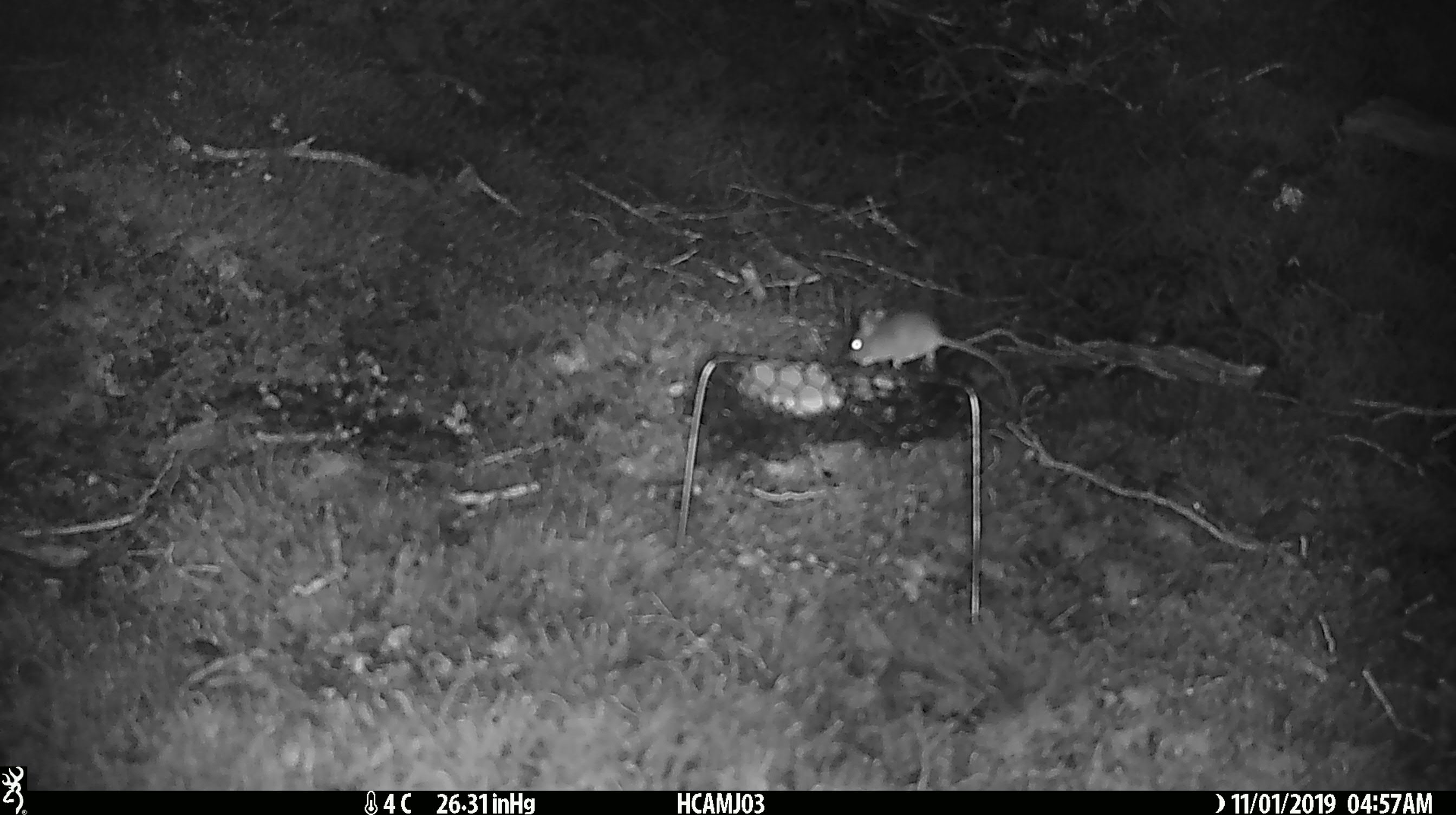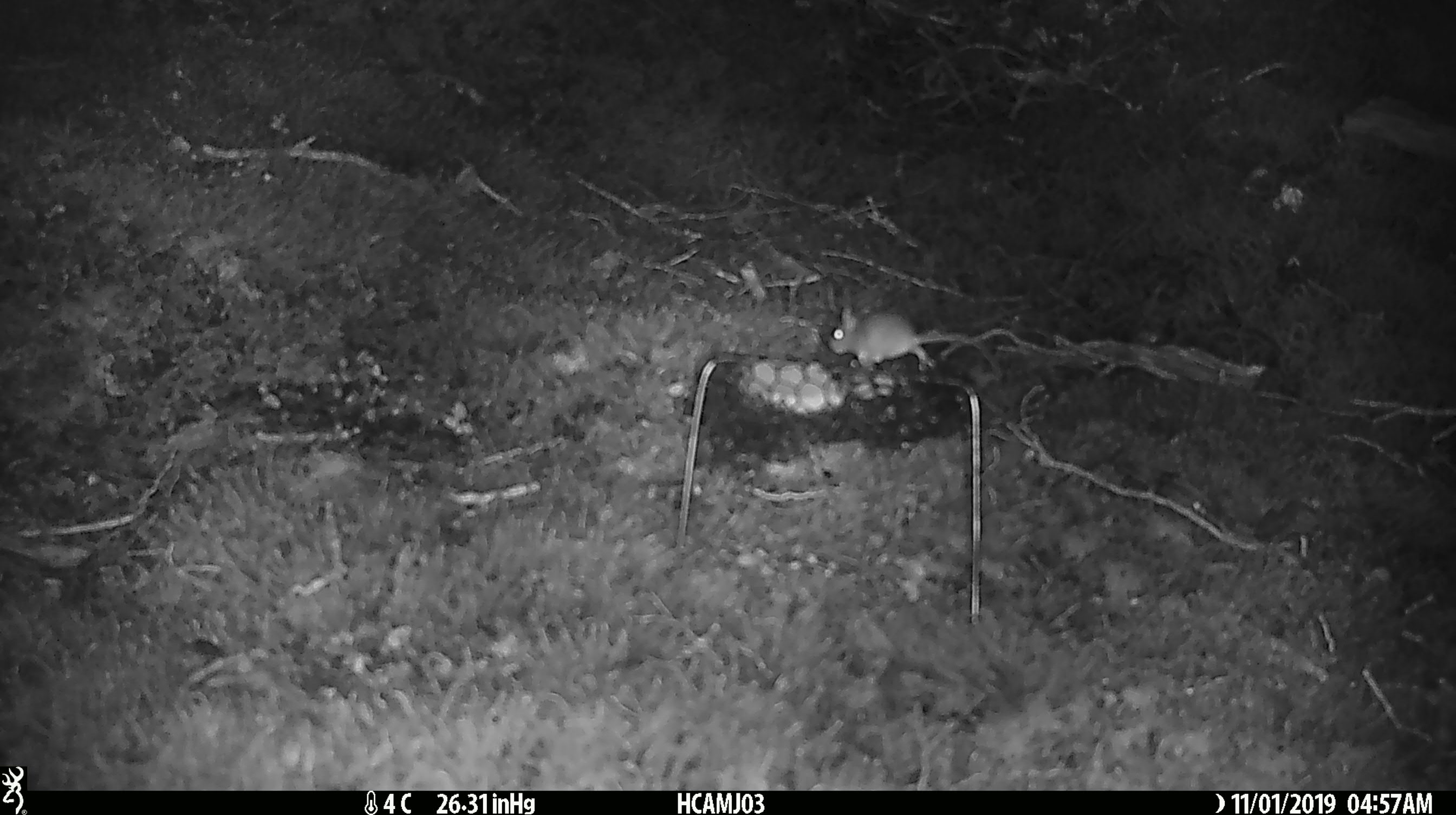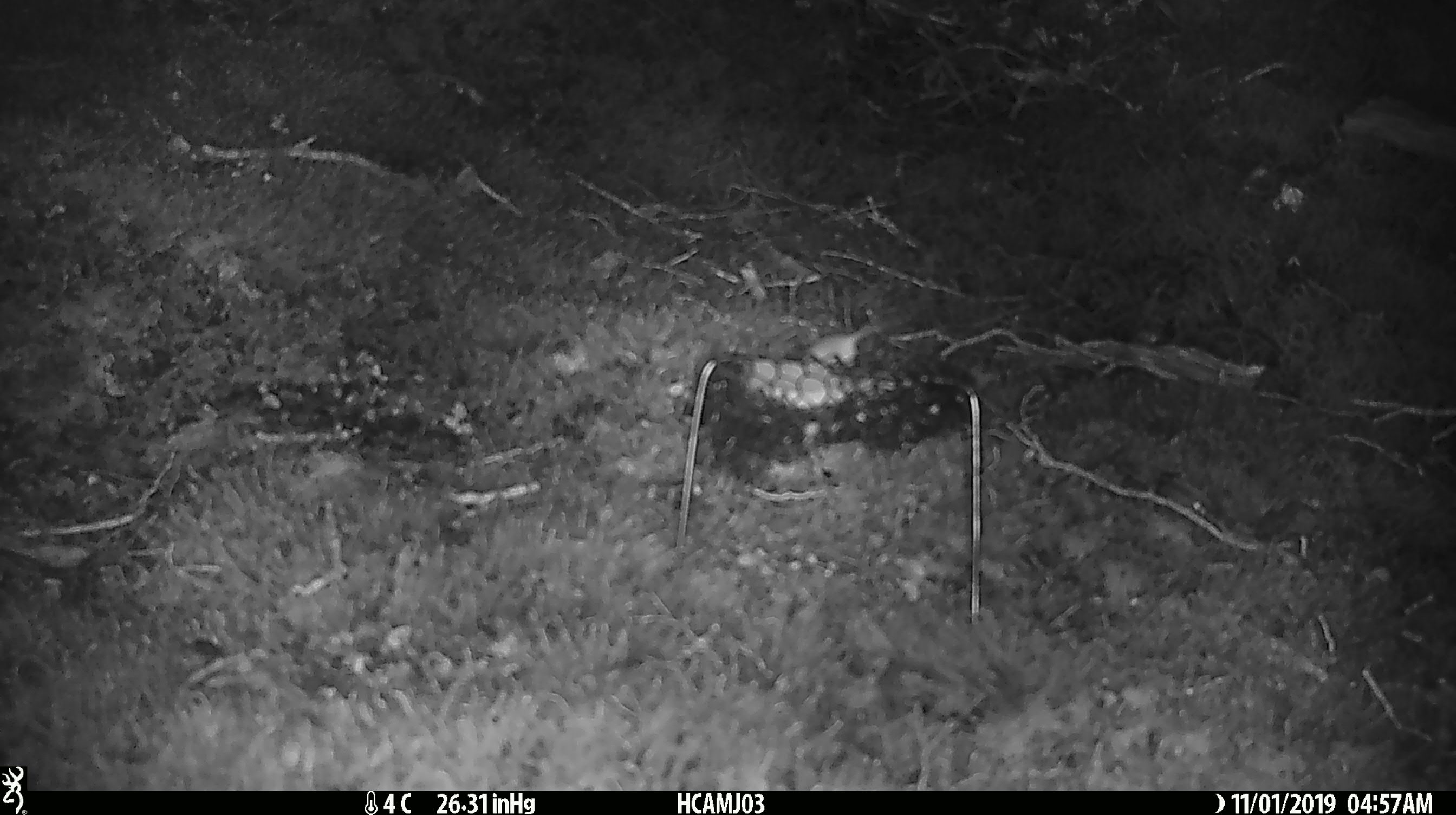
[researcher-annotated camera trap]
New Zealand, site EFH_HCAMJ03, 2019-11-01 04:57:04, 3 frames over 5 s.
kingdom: Animalia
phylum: Chordata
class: Mammalia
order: Rodentia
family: Muridae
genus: Mus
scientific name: Mus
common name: mouse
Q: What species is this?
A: Mouse (Mus).